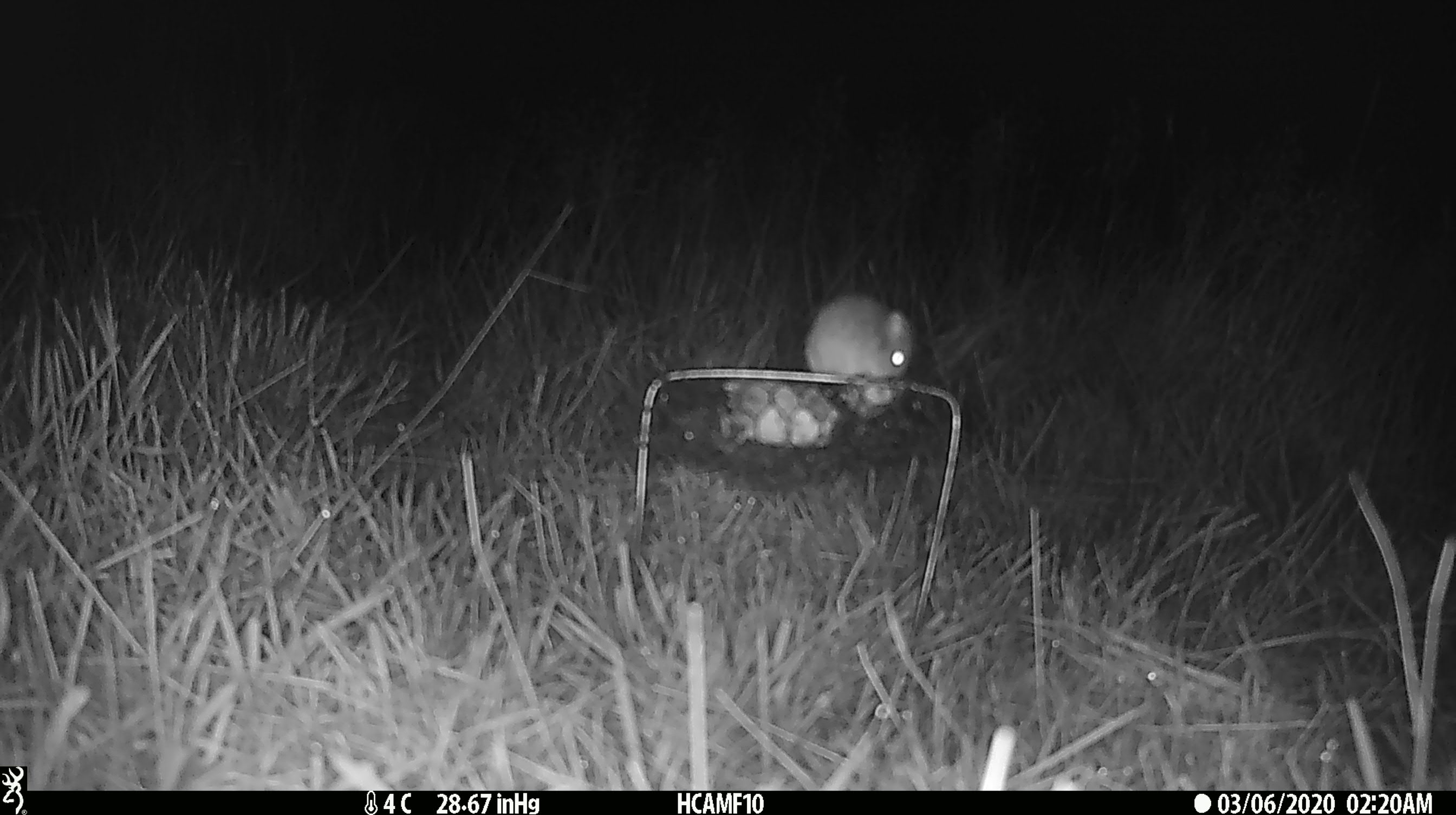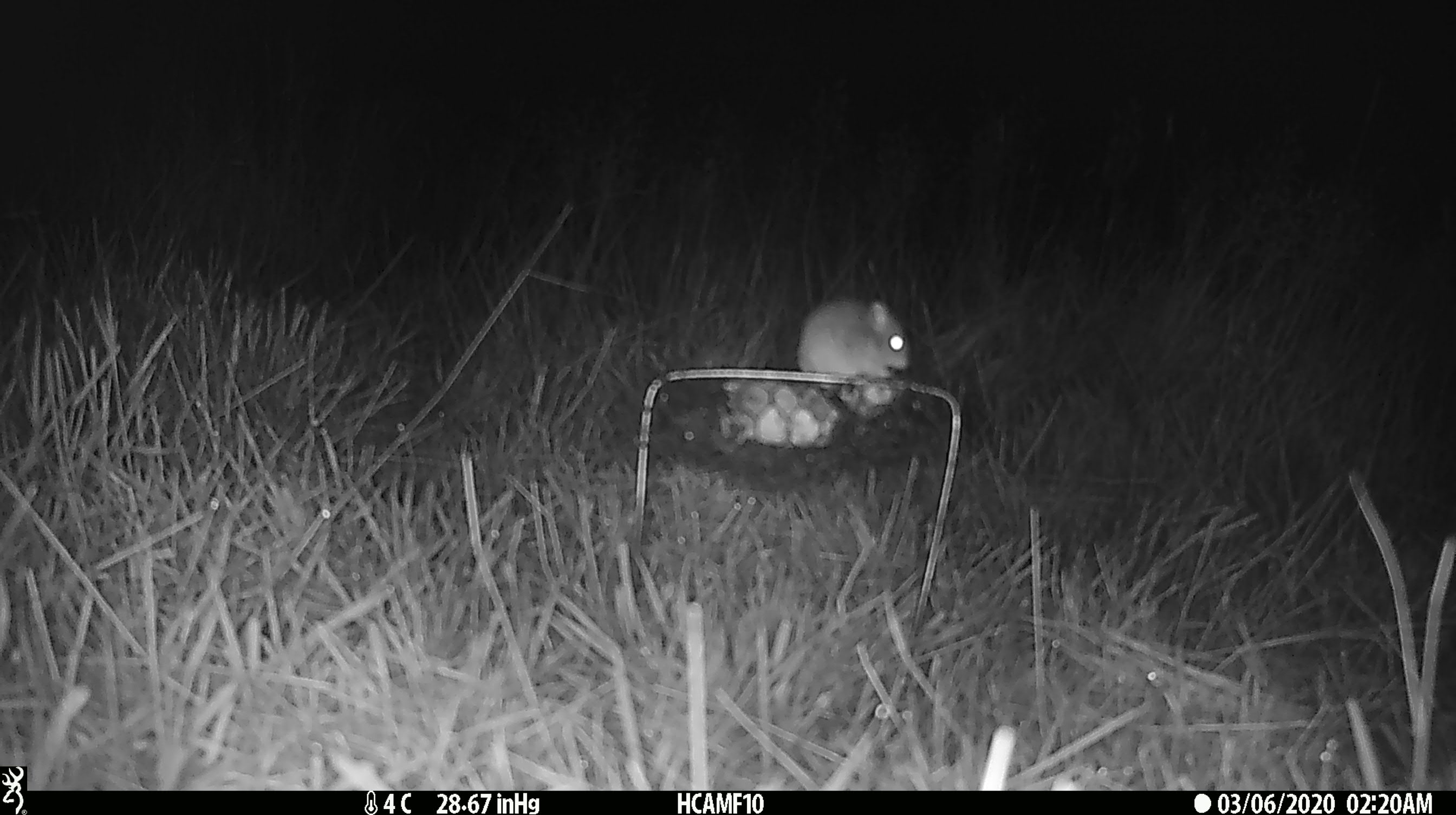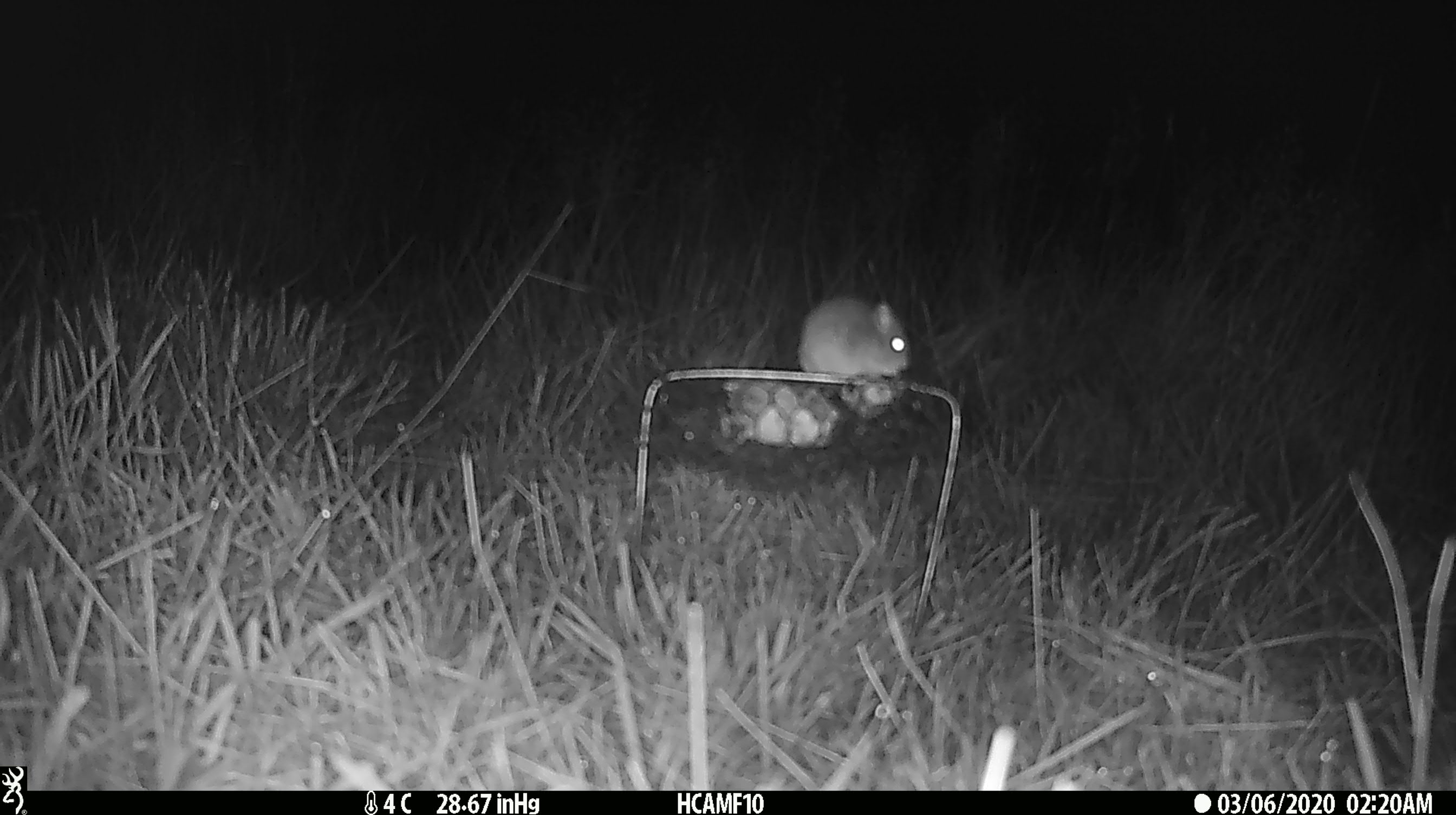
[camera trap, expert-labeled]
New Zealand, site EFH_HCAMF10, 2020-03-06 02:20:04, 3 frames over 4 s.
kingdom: Animalia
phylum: Chordata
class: Mammalia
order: Rodentia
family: Muridae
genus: Mus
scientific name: Mus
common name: mouse